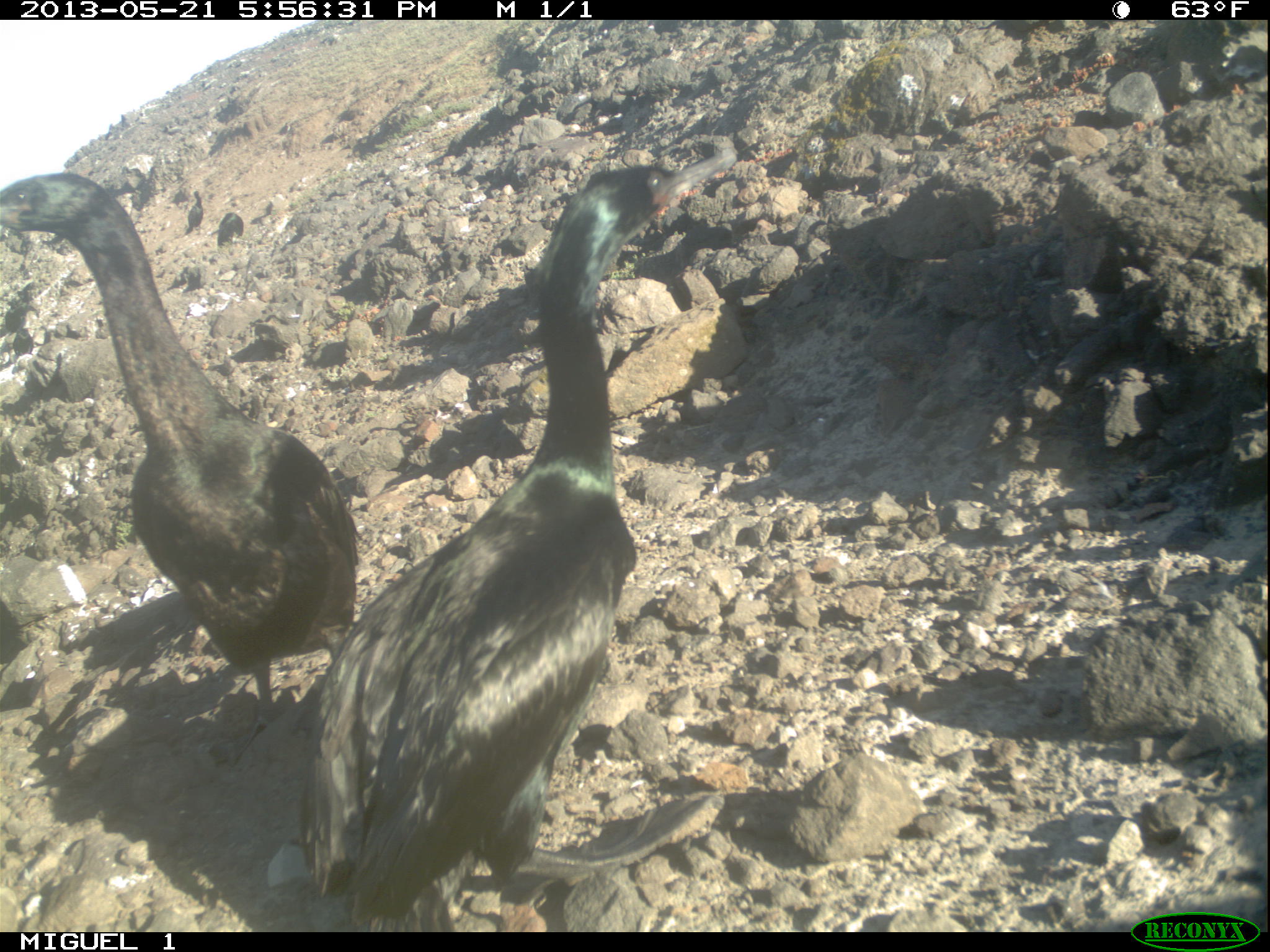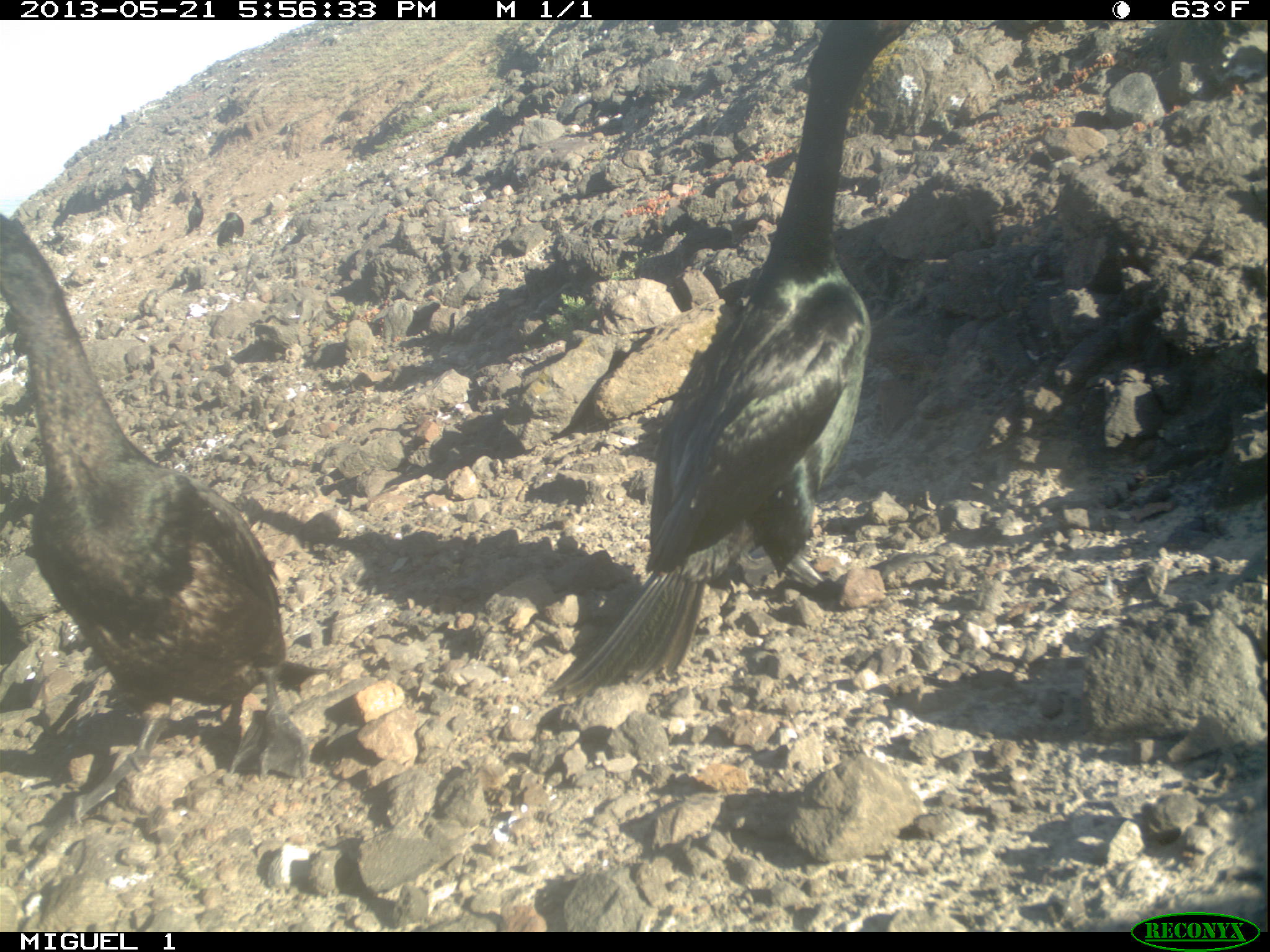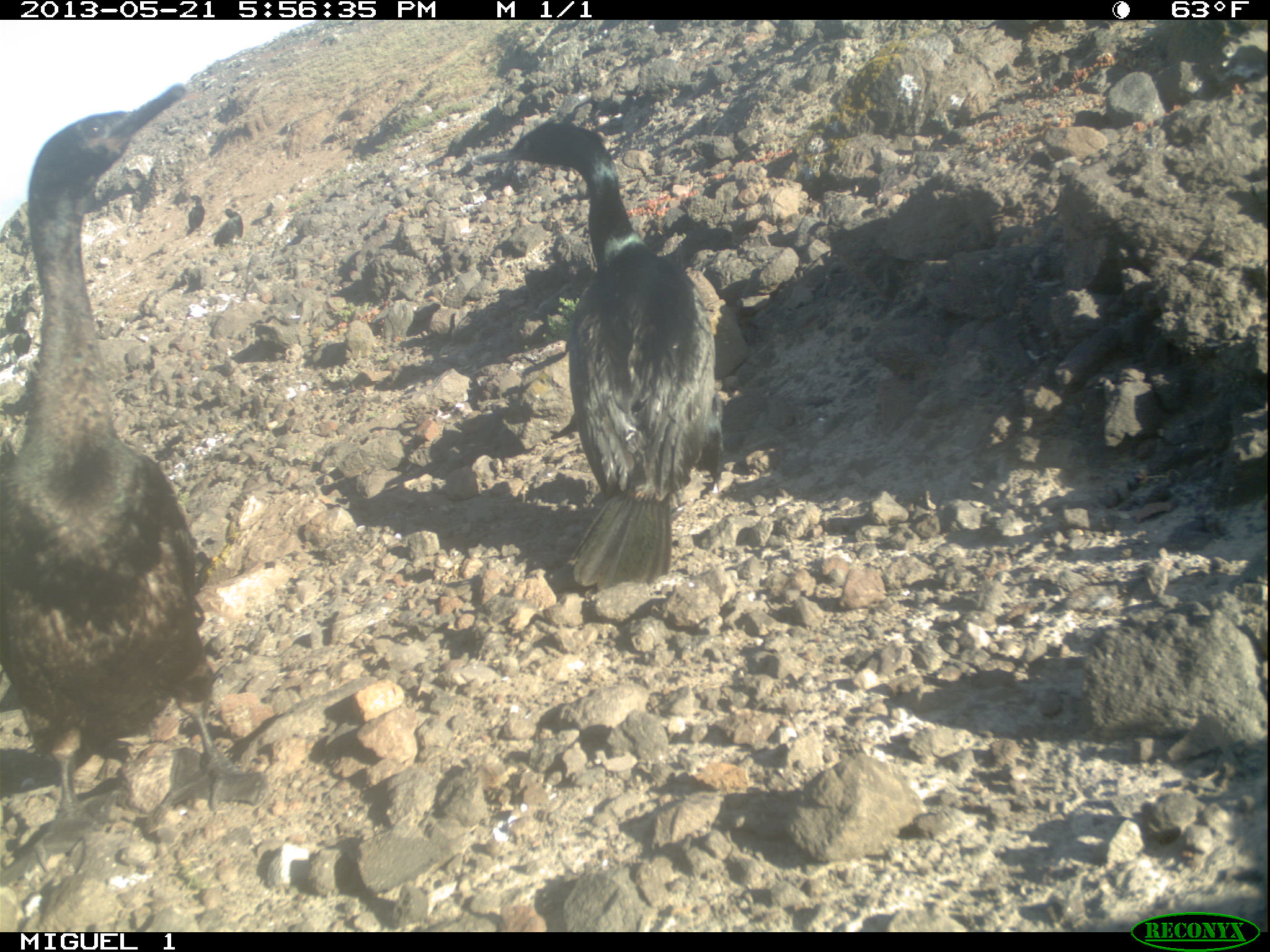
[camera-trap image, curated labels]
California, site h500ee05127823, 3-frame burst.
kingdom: Animalia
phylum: Chordata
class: Aves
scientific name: Aves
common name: bird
Bird (Aves).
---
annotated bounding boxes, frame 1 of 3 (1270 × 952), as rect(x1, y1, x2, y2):
bird: rect(306, 144, 724, 932); rect(0, 172, 357, 767); rect(180, 188, 203, 237); rect(218, 211, 244, 244)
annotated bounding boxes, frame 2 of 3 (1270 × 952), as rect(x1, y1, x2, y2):
bird: rect(546, 19, 915, 697); rect(0, 214, 309, 844); rect(217, 212, 244, 248); rect(186, 190, 203, 235)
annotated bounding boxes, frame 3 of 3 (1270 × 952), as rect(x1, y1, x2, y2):
bird: rect(0, 84, 281, 886); rect(472, 121, 716, 591)